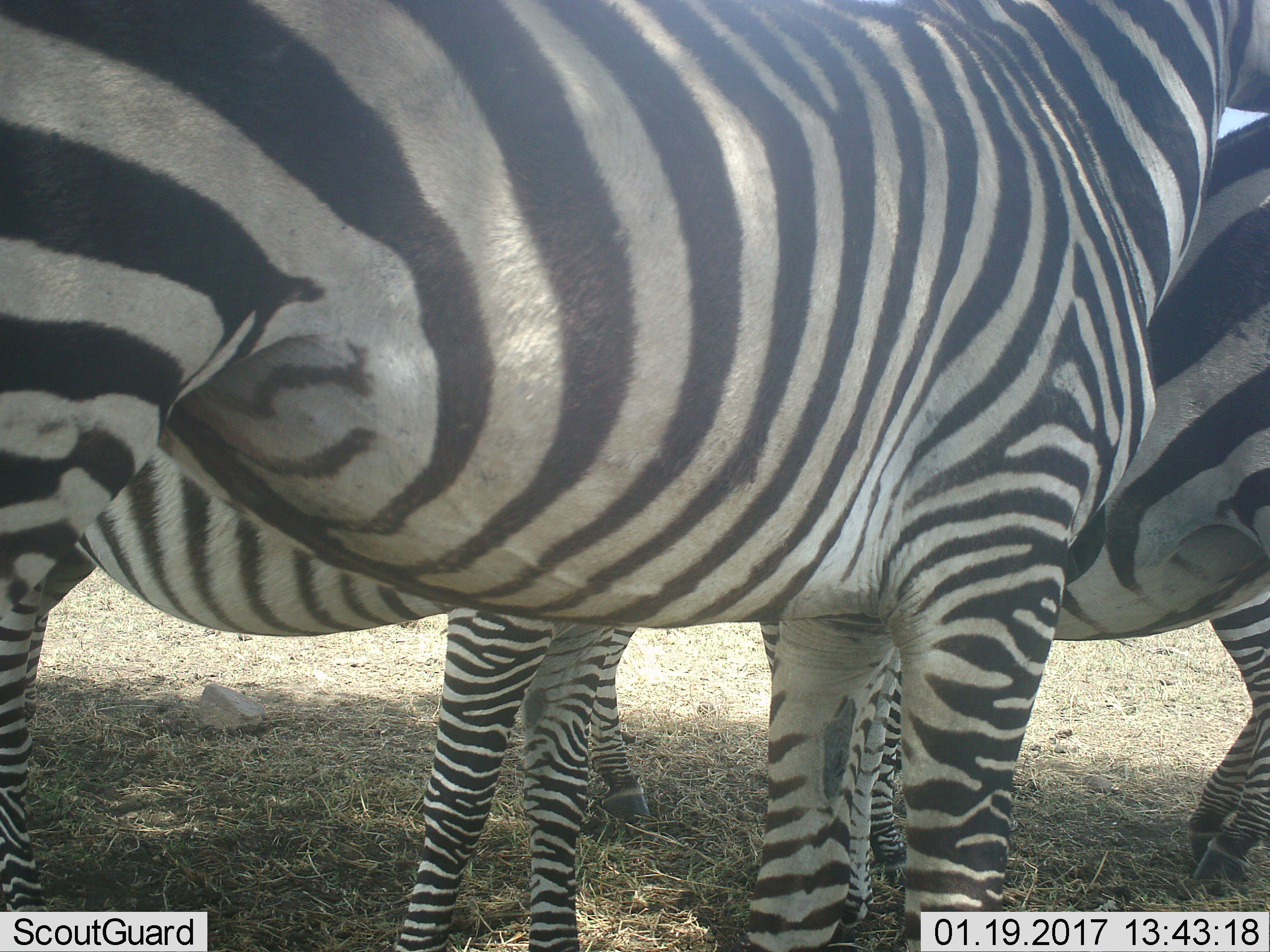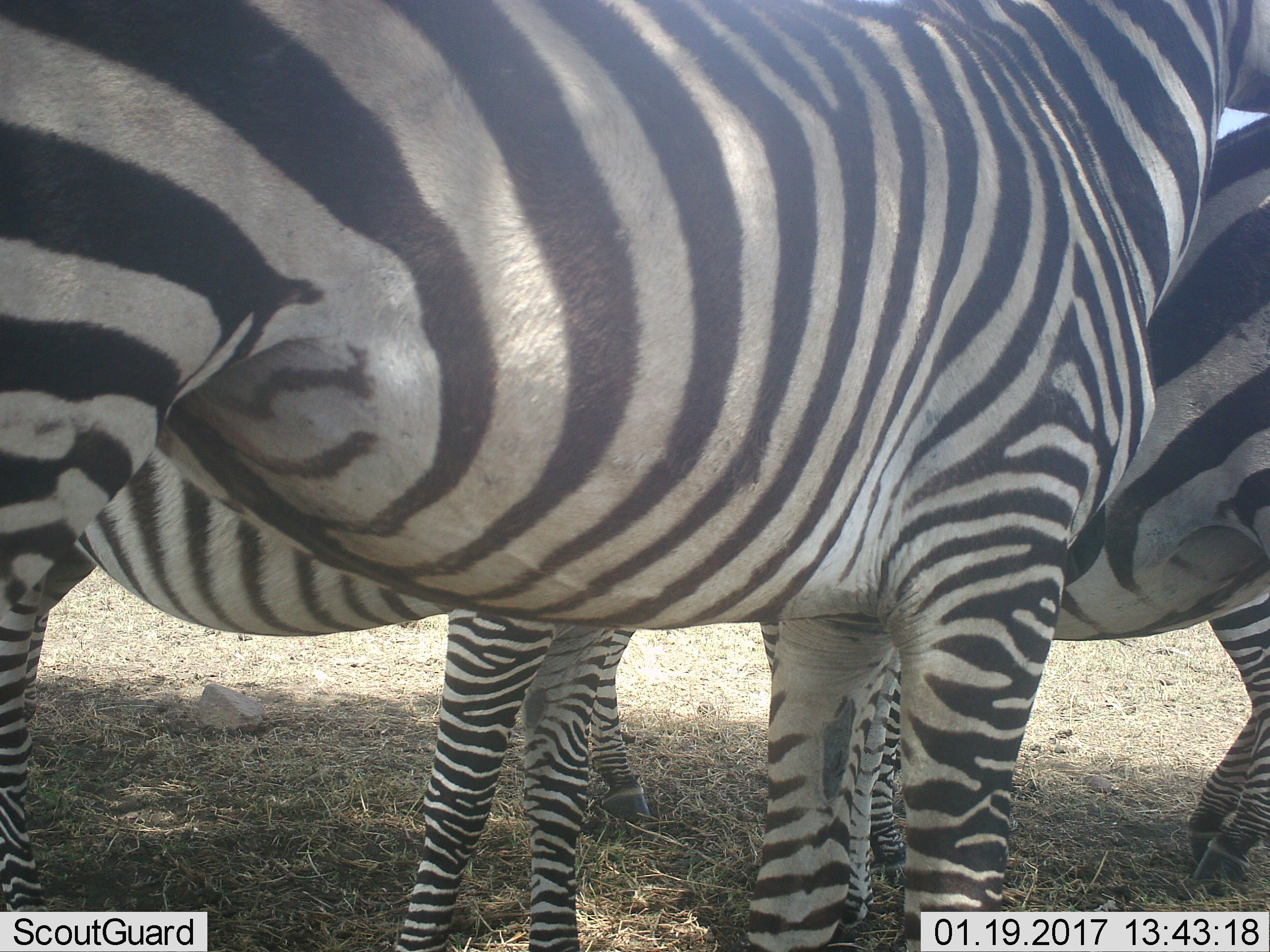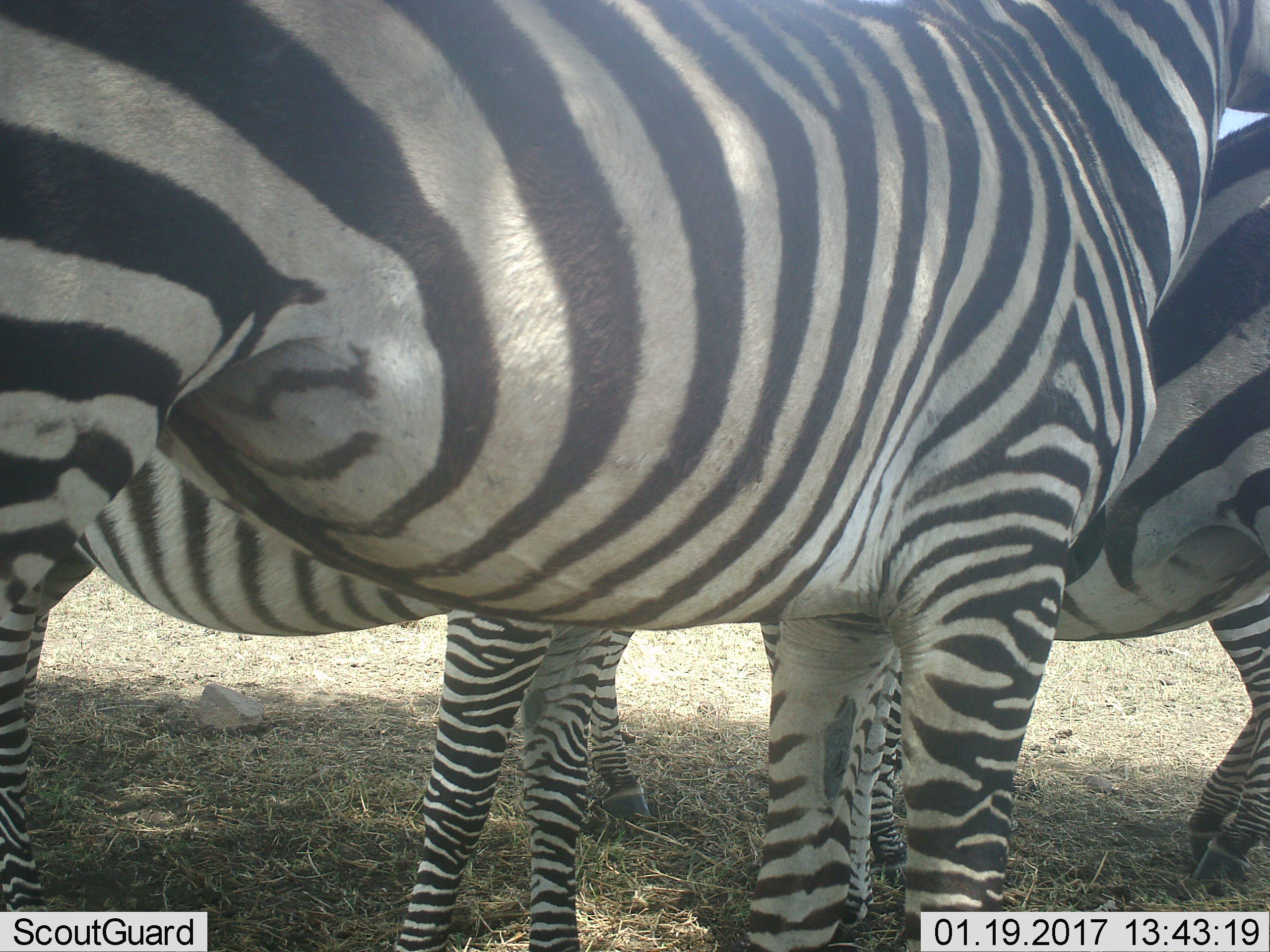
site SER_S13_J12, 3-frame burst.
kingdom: Animalia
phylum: Chordata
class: Mammalia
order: Perissodactyla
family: Equidae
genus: Equus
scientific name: Equus quagga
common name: plains zebra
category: zebraplains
Zebraplains (plains zebra) (Equus quagga), count 4. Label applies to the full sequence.